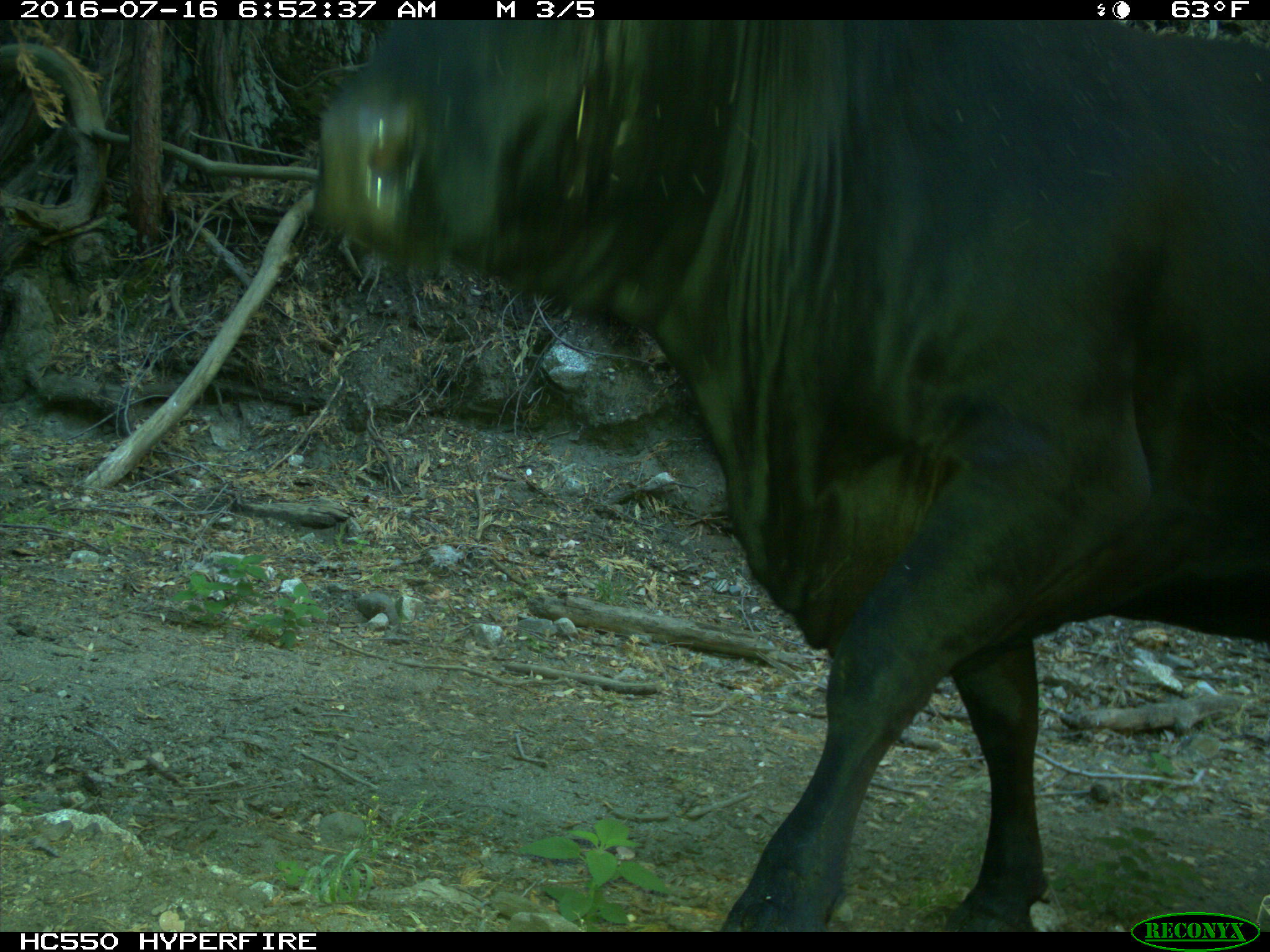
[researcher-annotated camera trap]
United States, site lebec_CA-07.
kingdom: Animalia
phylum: Chordata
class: Mammalia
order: Artiodactyla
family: Bovidae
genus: Bos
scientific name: Bos taurus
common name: domestic cow